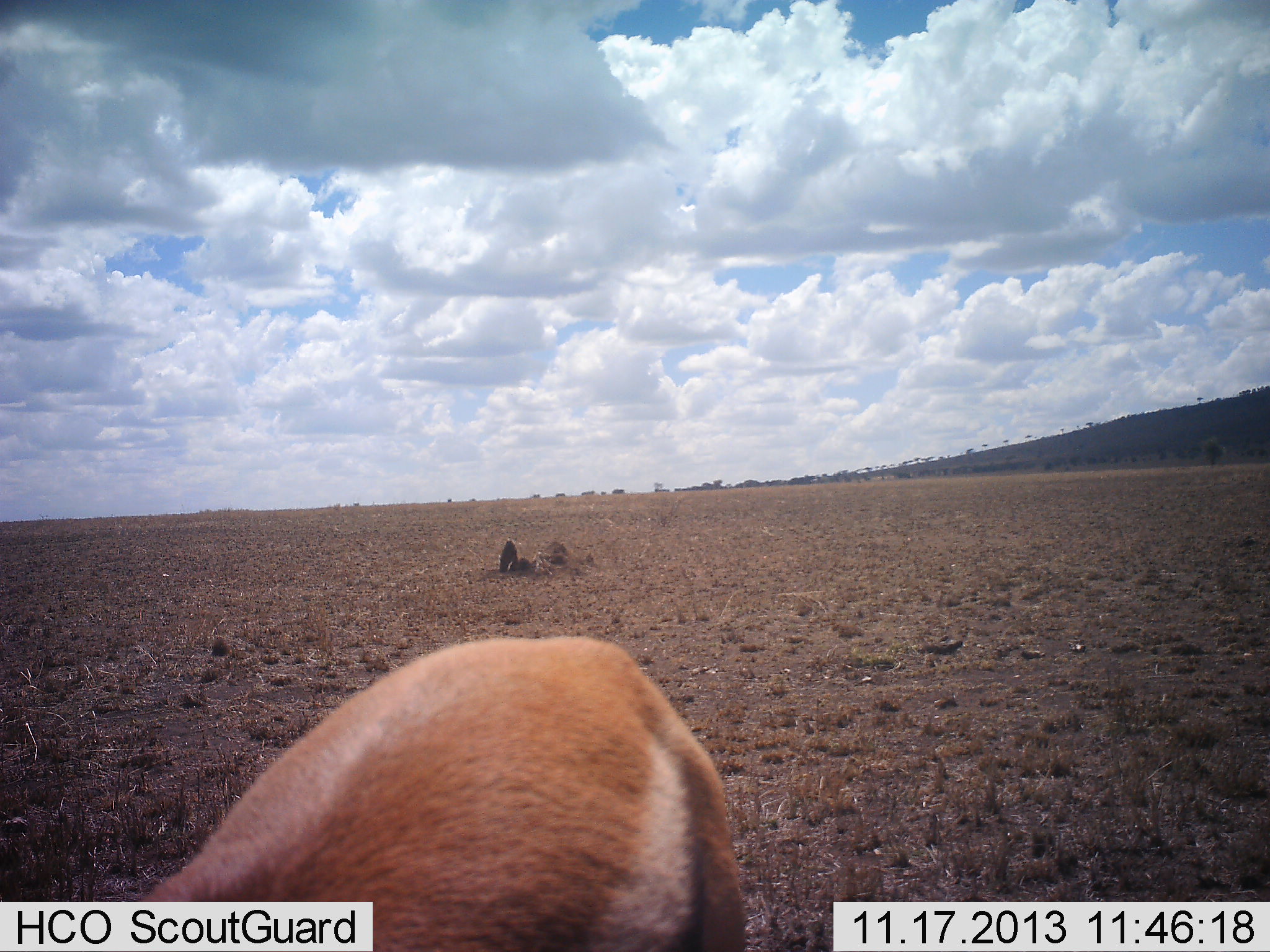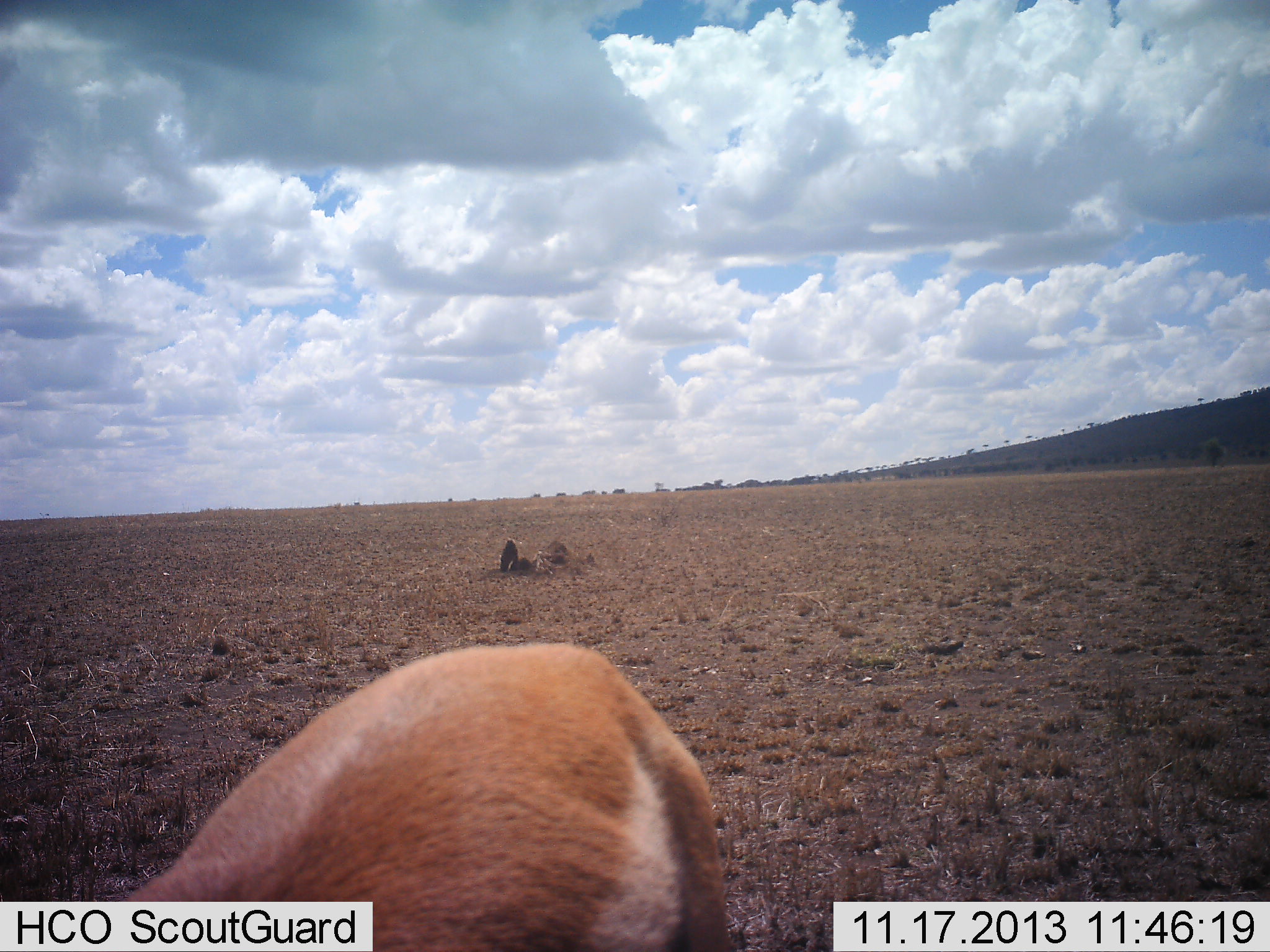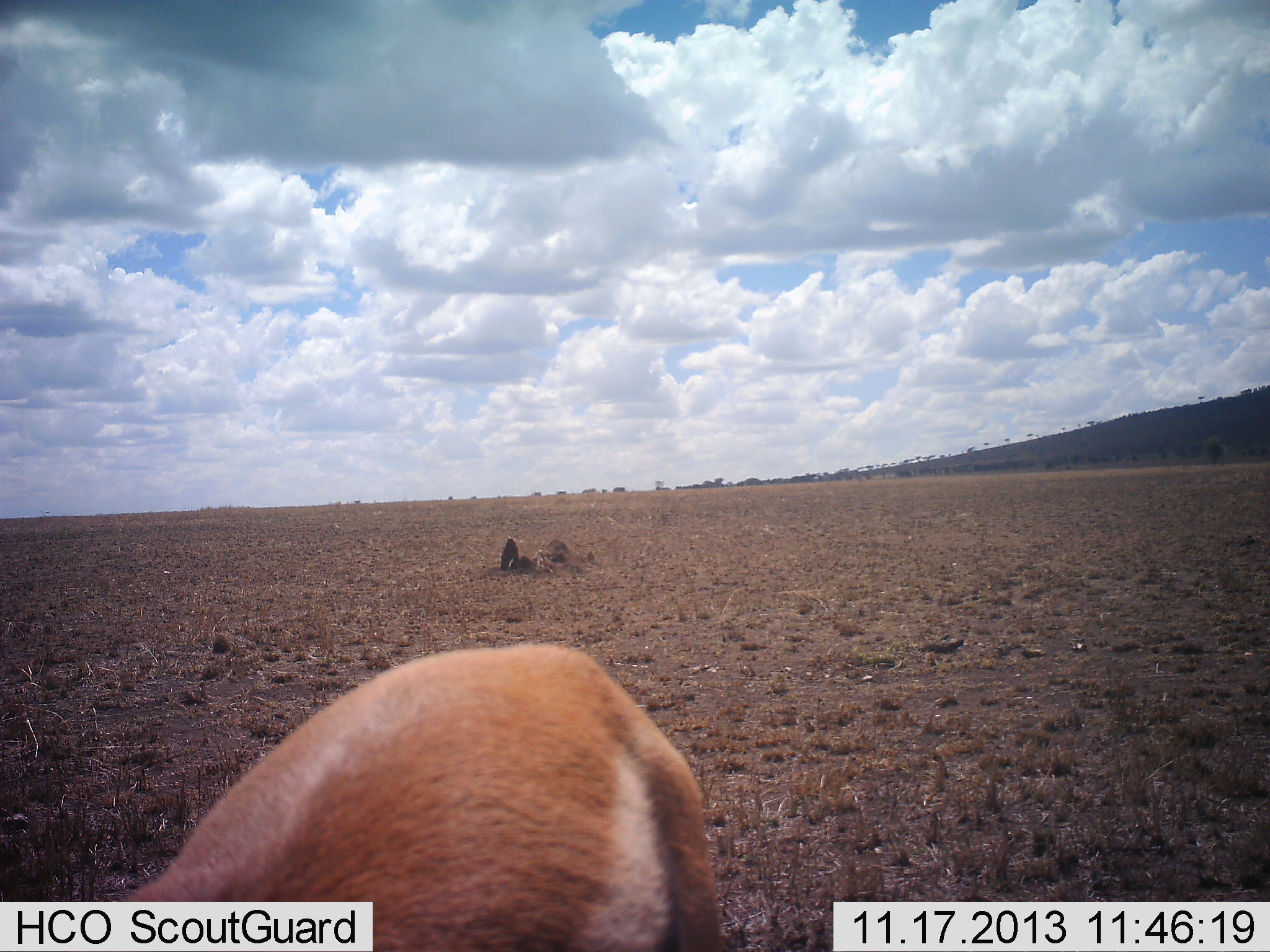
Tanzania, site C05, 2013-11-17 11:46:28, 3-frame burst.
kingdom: Animalia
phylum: Chordata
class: Mammalia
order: Artiodactyla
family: Bovidae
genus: Eudorcas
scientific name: Eudorcas thomsonii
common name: thomson's gazelle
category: gazellethomsons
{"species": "gazellethomsons (thomson's gazelle) (Eudorcas thomsonii)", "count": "1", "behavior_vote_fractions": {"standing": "90%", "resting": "0%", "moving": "0%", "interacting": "0%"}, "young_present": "0%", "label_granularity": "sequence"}